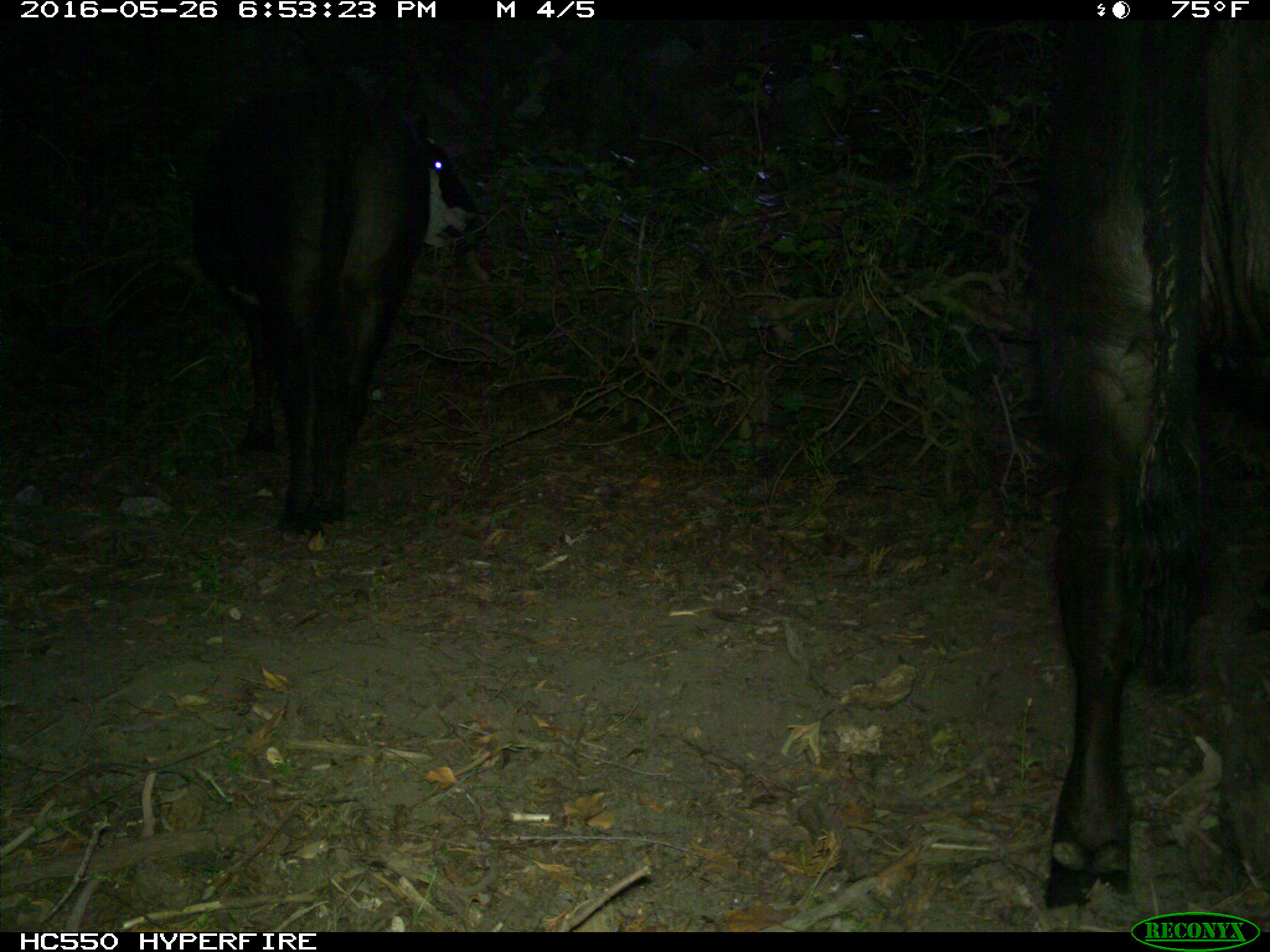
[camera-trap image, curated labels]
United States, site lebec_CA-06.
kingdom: Animalia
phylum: Chordata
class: Mammalia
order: Artiodactyla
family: Bovidae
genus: Bos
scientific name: Bos taurus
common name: domestic cow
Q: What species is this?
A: Bos taurus (domestic cow).